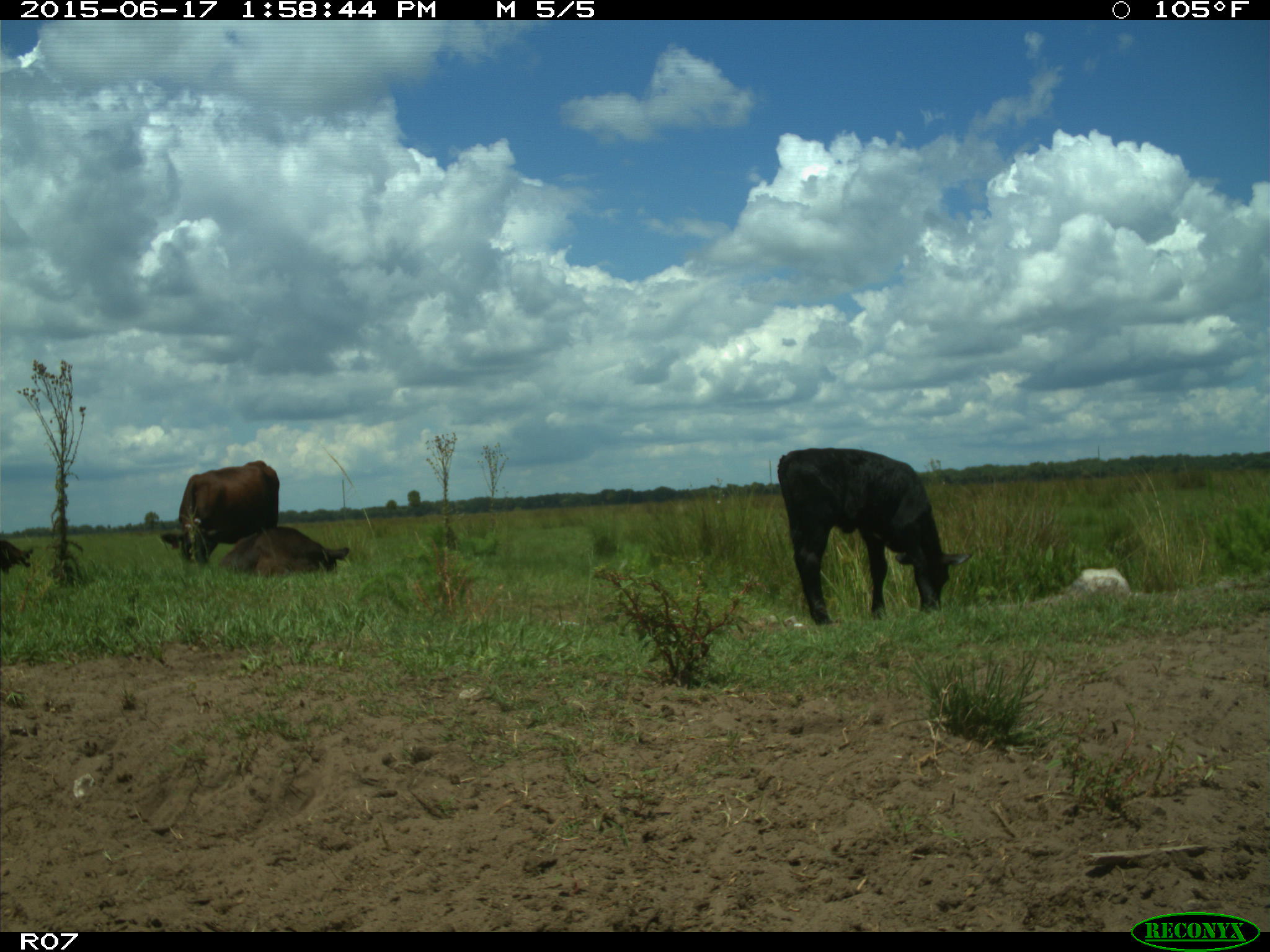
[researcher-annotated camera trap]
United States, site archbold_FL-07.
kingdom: Animalia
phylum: Chordata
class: Mammalia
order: Artiodactyla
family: Bovidae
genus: Bos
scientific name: Bos taurus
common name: domestic cow